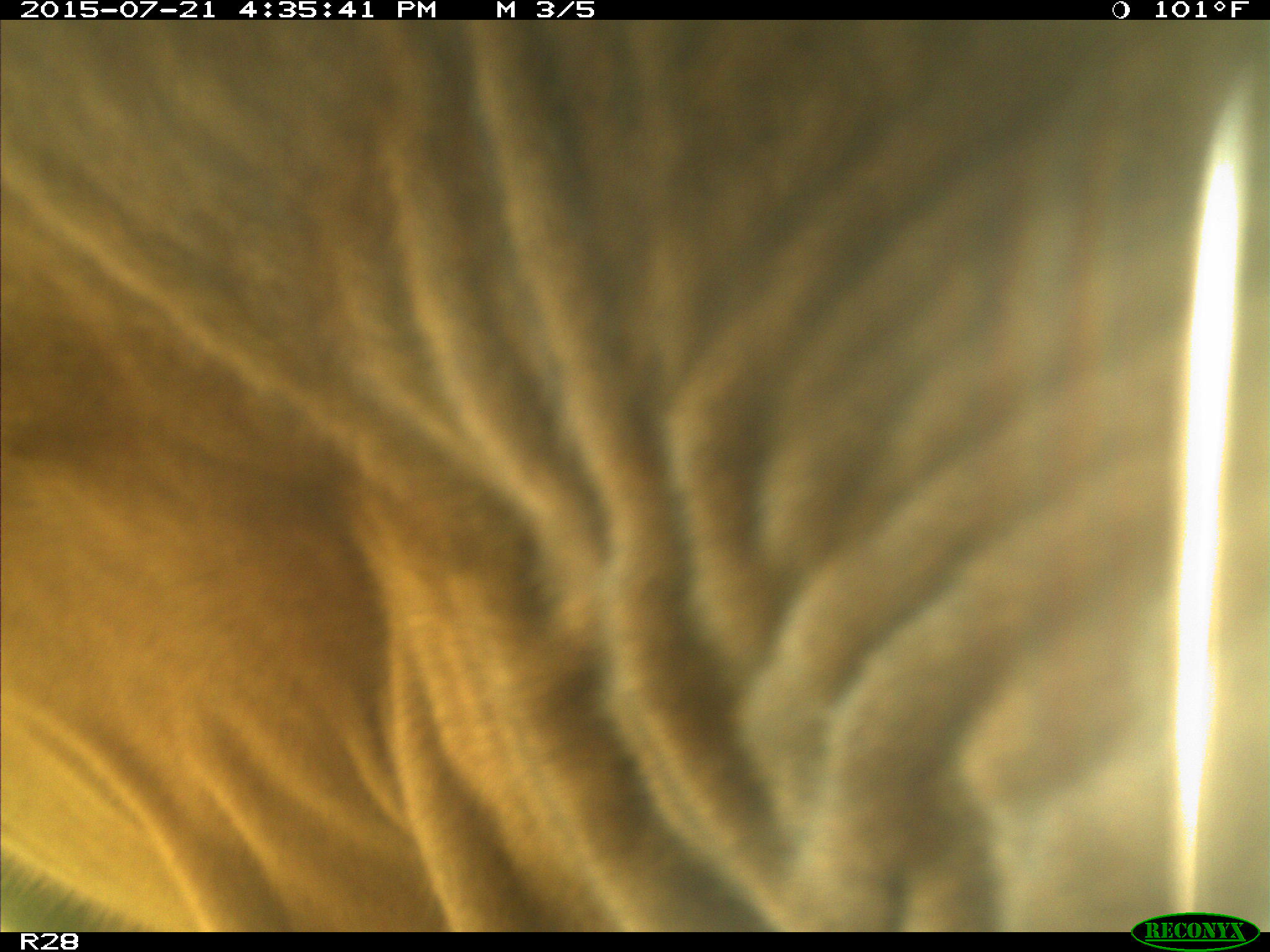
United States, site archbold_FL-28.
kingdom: Animalia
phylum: Chordata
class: Mammalia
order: Artiodactyla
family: Bovidae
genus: Bos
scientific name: Bos taurus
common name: domestic cow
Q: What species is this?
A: Bos taurus (domestic cow).